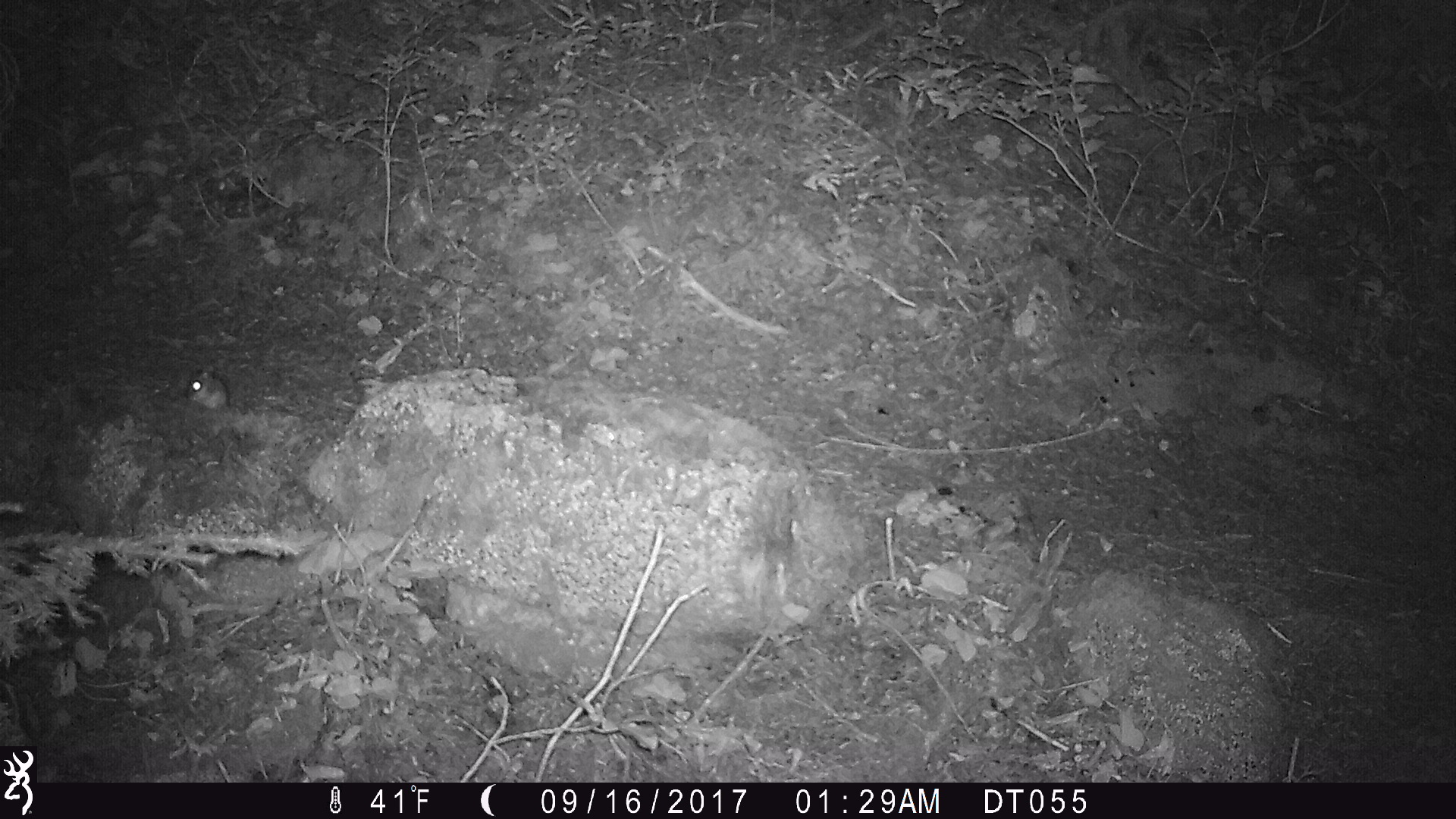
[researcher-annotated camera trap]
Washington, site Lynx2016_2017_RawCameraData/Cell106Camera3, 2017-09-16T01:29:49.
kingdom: Animalia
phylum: Chordata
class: Mammalia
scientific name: Mammalia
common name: small mammal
Small mammal (Mammalia). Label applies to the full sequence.